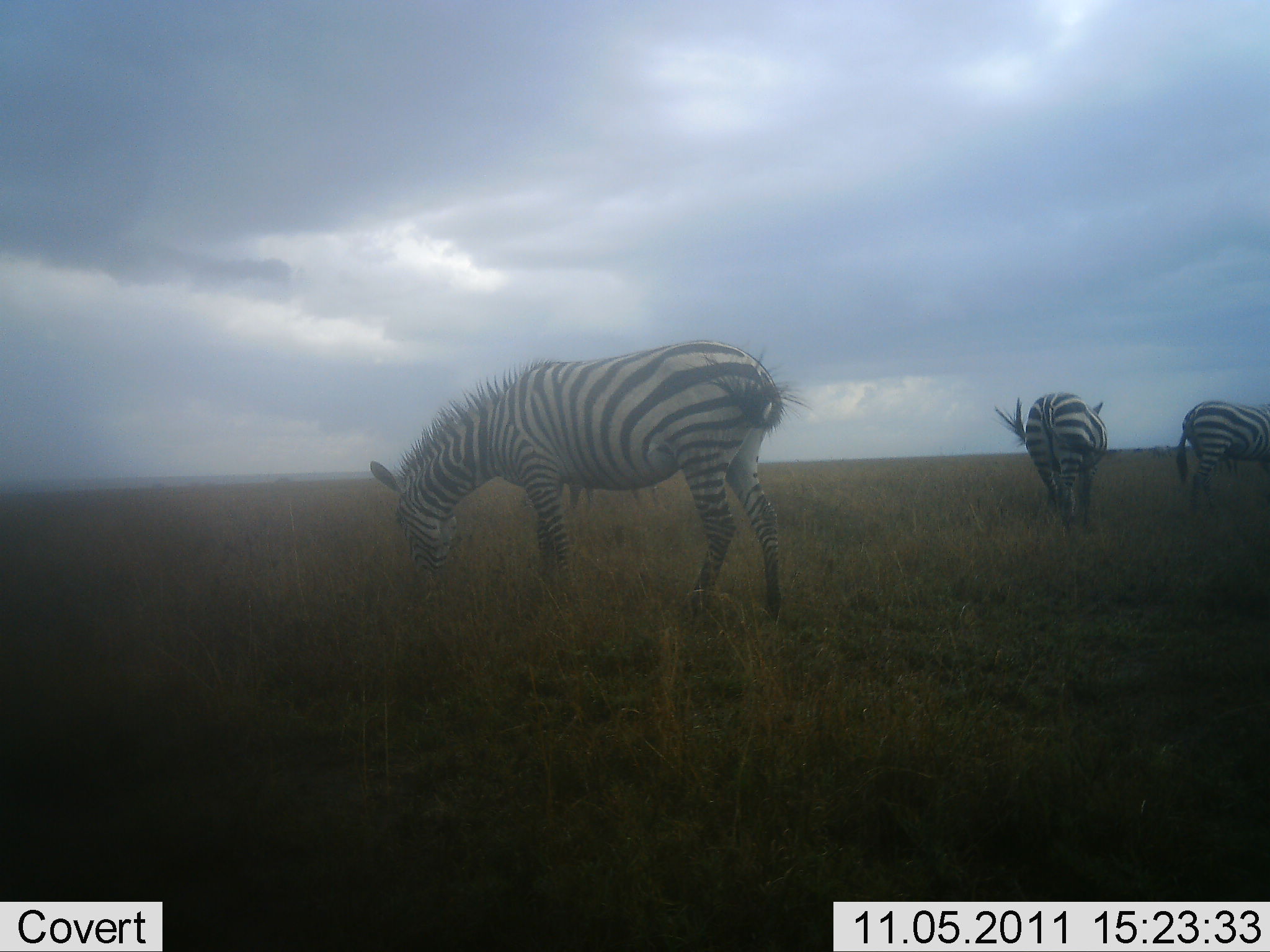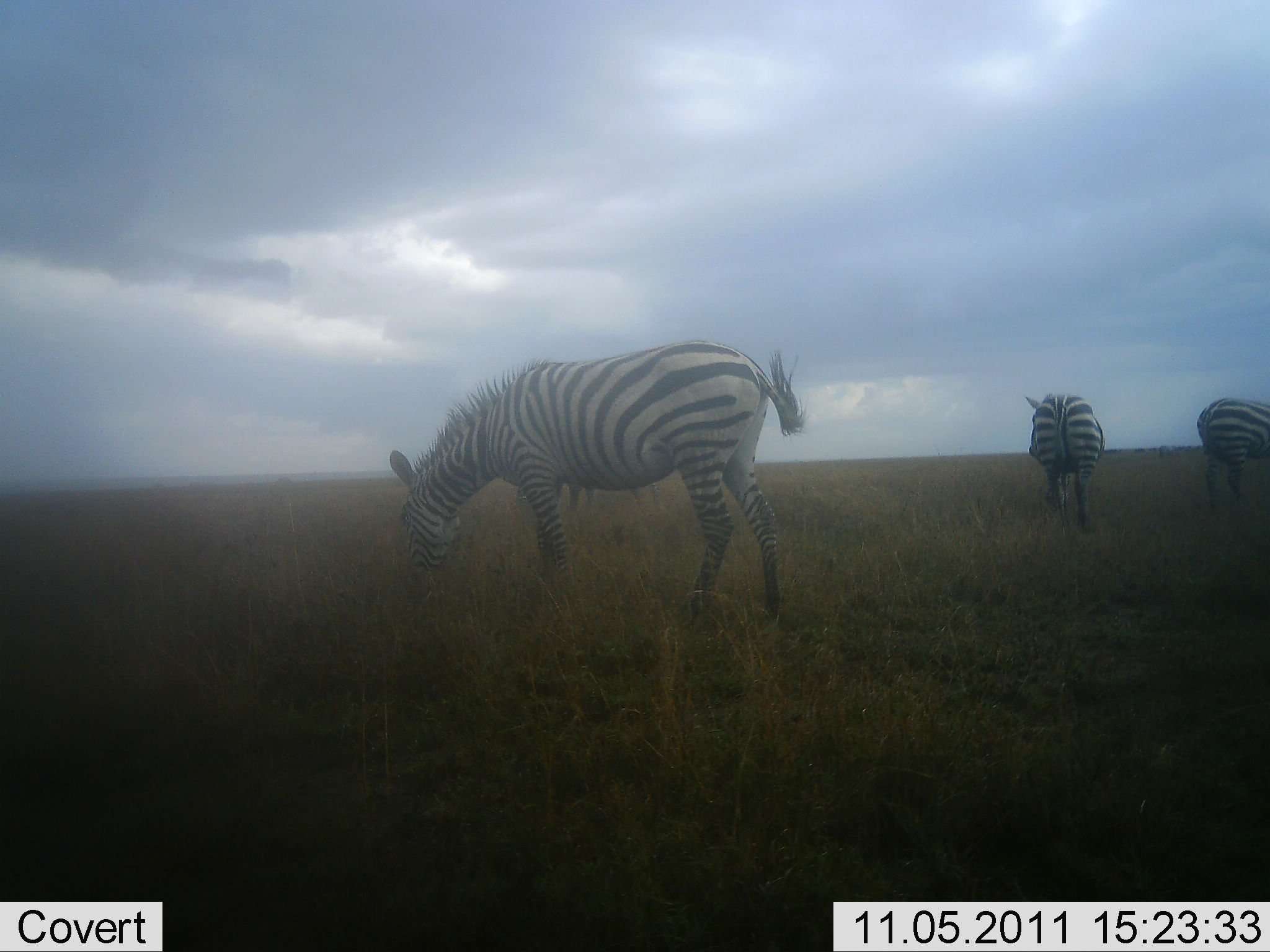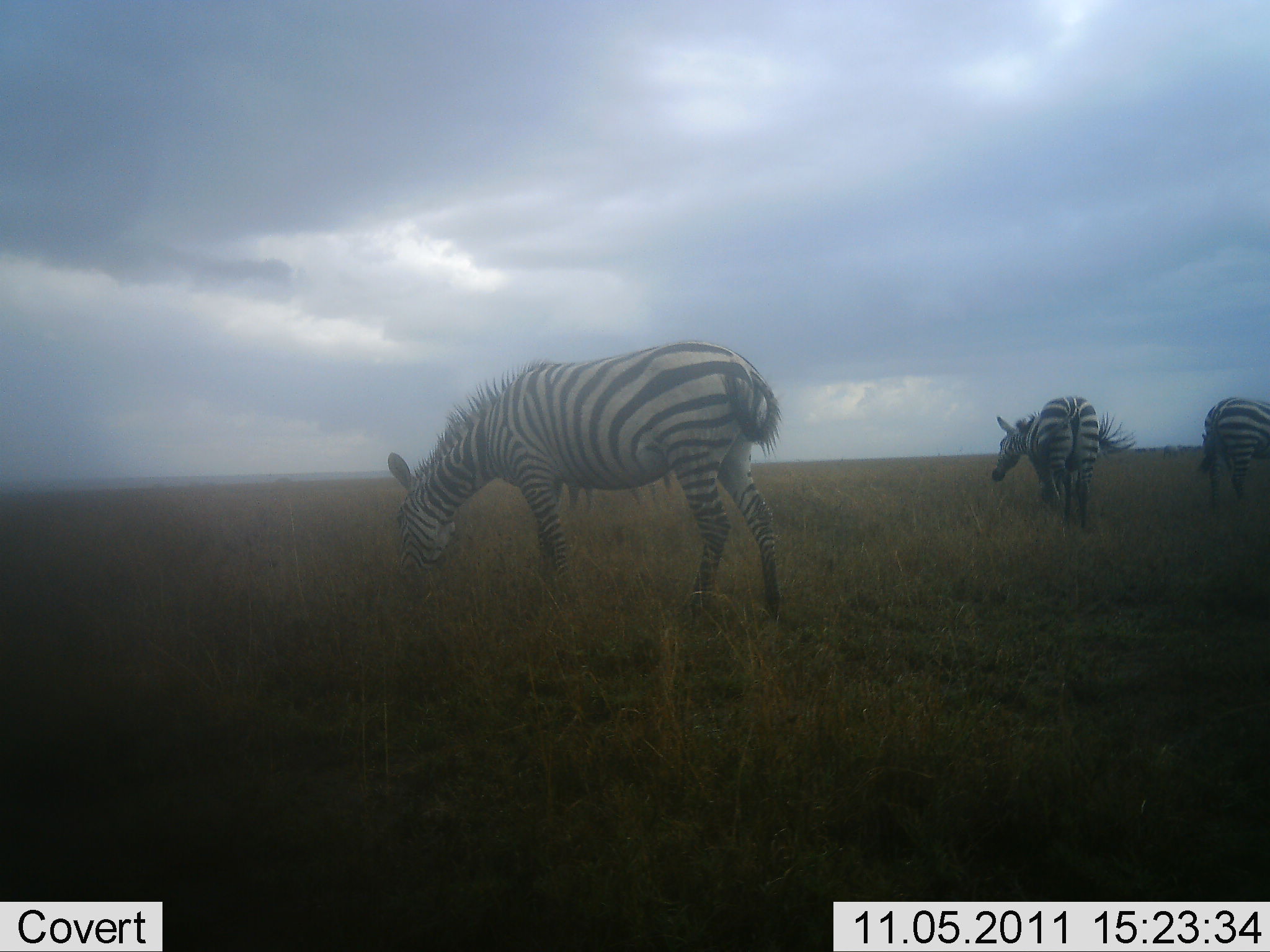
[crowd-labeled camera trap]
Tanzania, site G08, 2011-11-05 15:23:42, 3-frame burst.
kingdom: Animalia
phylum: Chordata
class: Mammalia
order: Perissodactyla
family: Equidae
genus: Equus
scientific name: Equus quagga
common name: plains zebra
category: zebra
Zebra (plains zebra) (Equus quagga), count 3. Behavior (volunteer vote fractions): standing 57%, resting 0%, moving 0%, interacting 0%. Young present (vote fraction): 0%. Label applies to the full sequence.